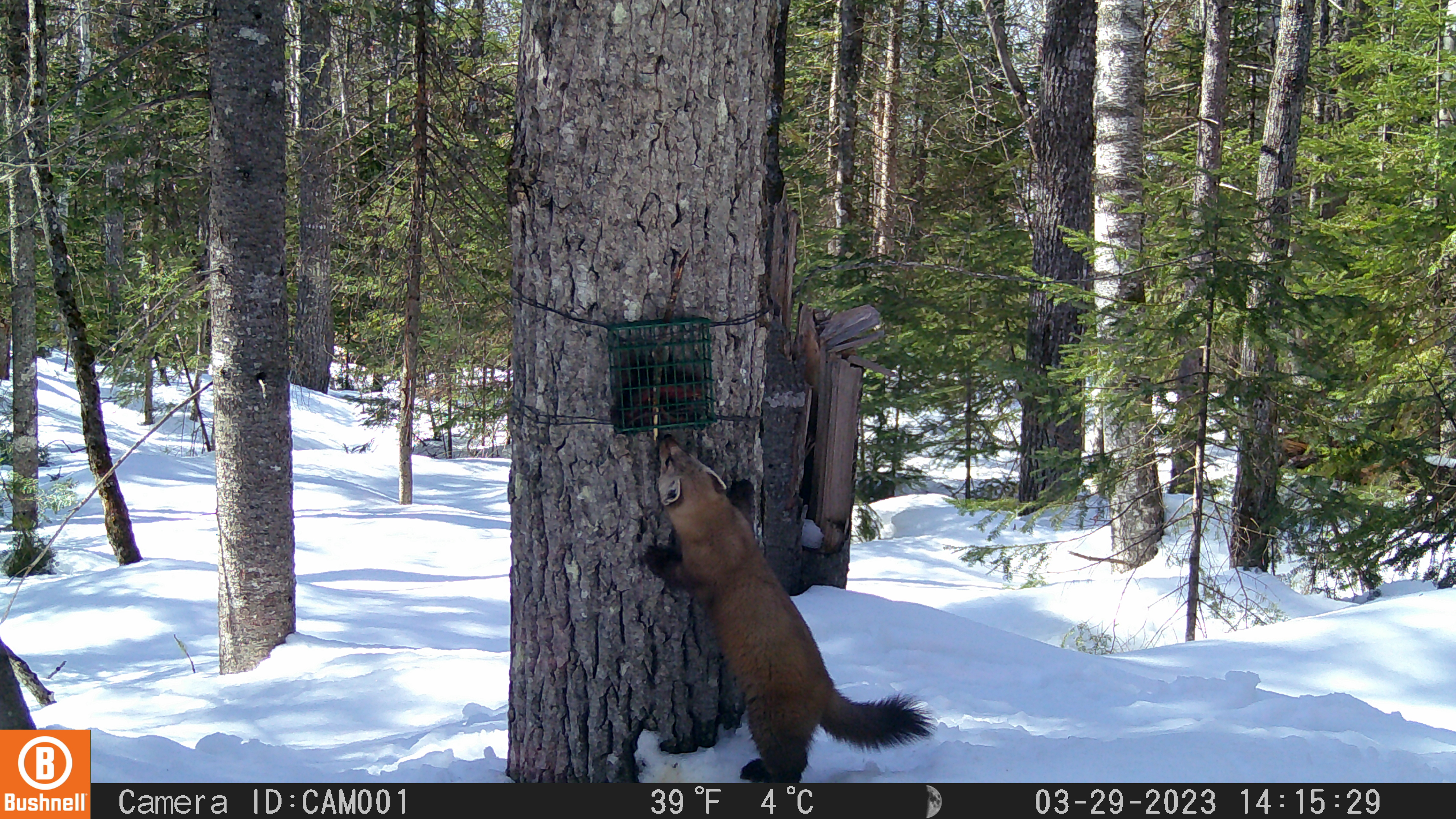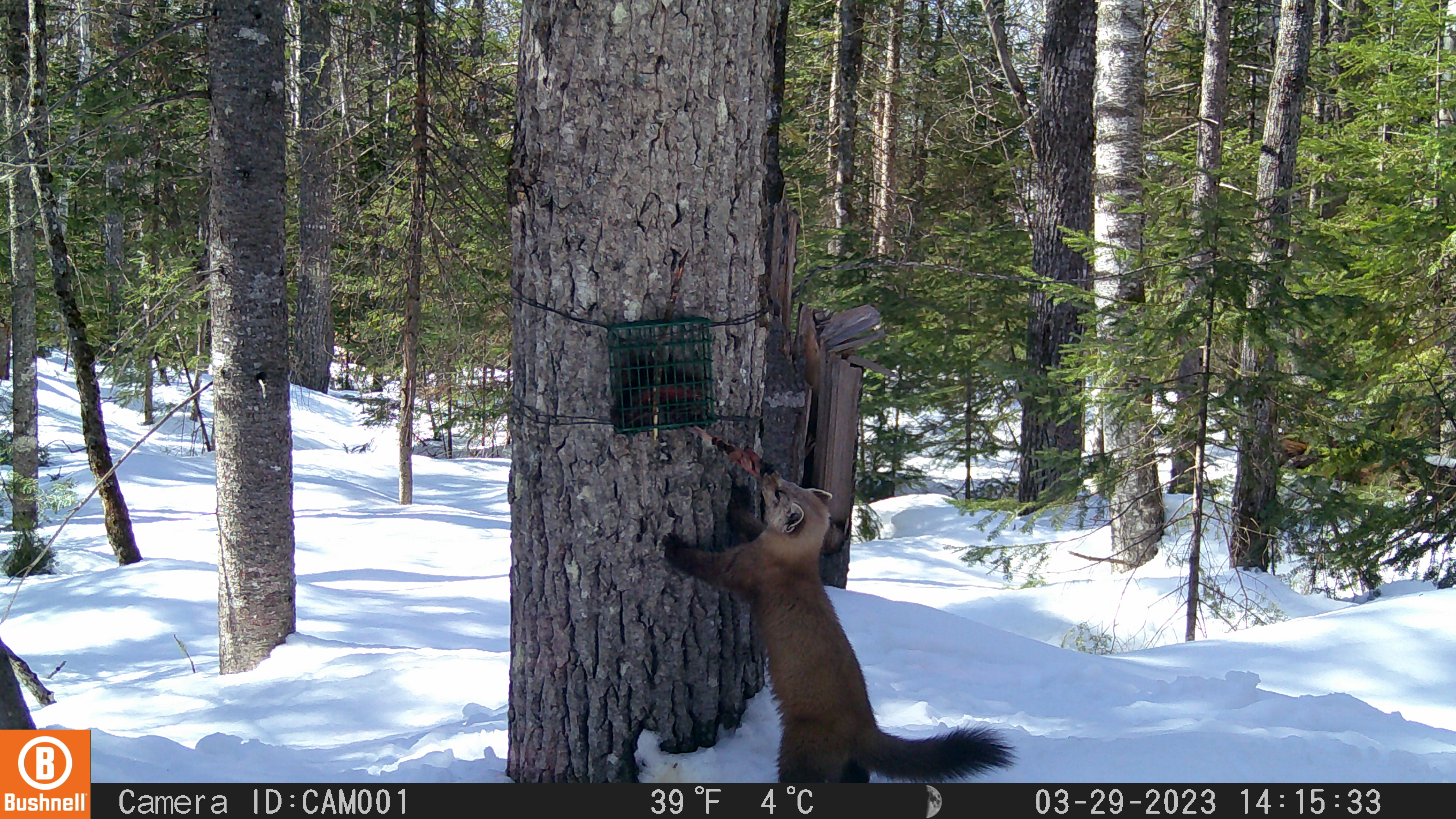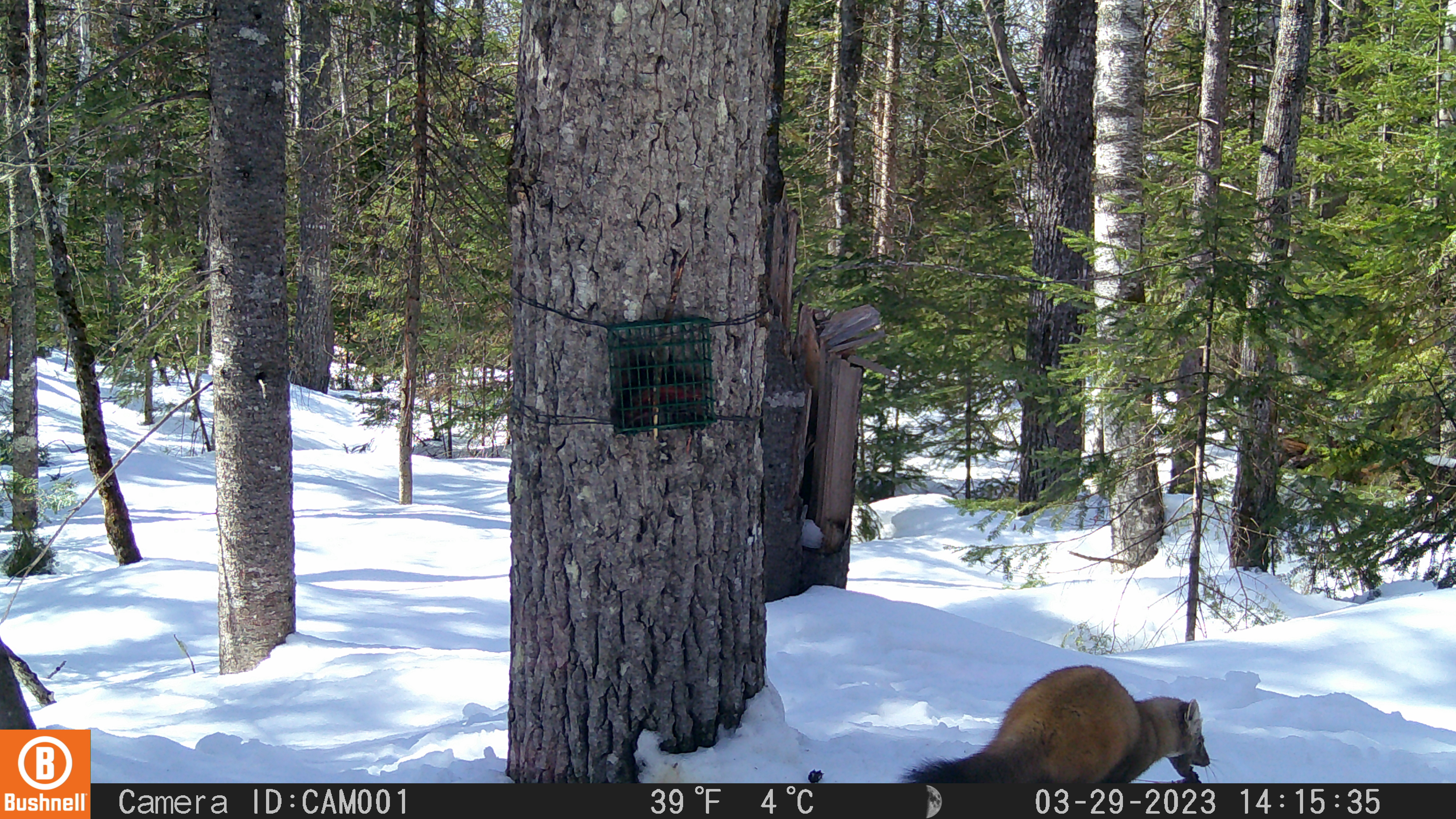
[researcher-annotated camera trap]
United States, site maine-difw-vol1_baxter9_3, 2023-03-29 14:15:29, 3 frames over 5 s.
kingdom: Animalia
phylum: Chordata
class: Mammalia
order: Carnivora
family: Mustelidae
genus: Martes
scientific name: Martes americana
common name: american marten